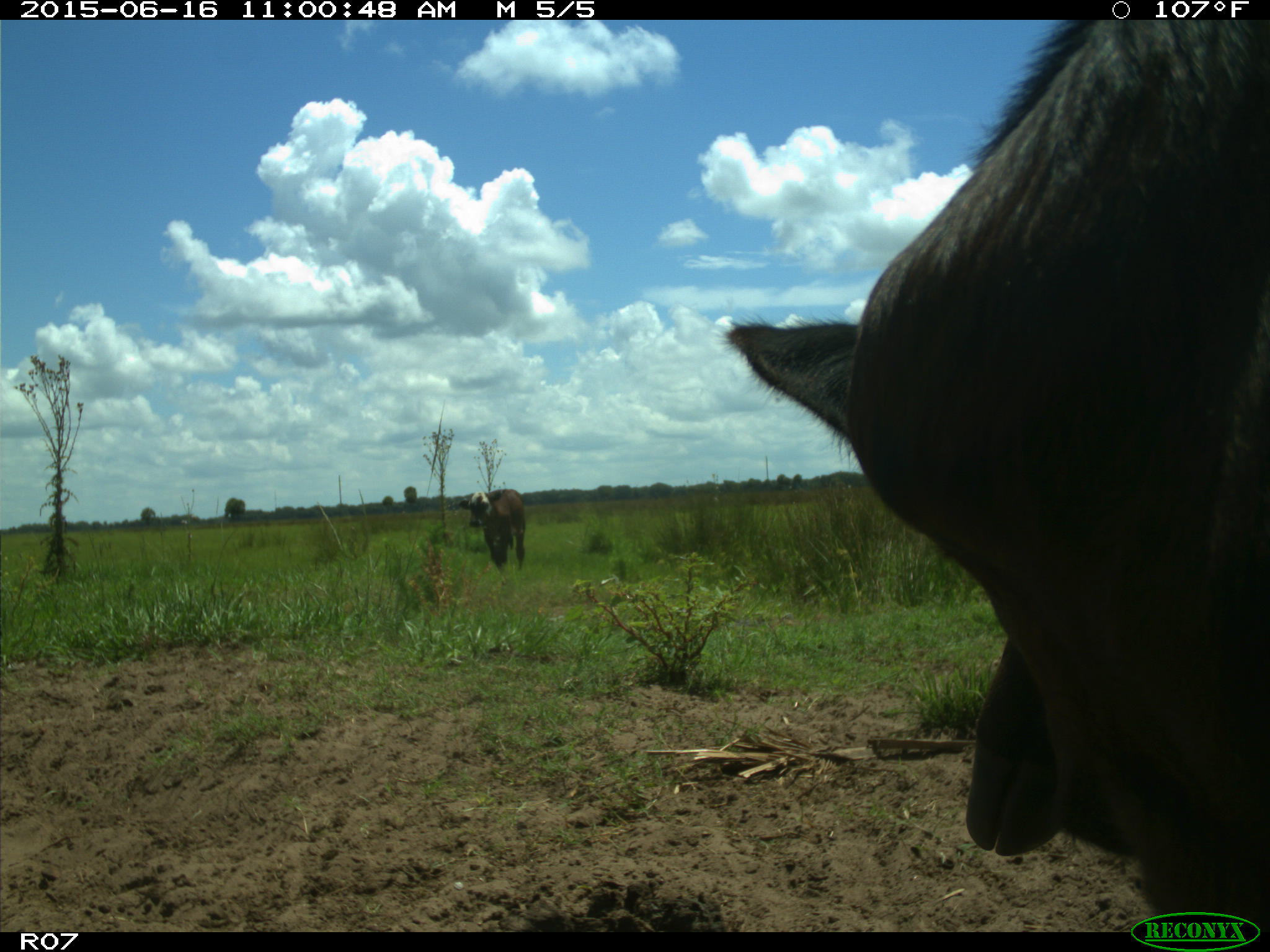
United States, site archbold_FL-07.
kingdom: Animalia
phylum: Chordata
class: Mammalia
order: Artiodactyla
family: Bovidae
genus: Bos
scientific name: Bos taurus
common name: domestic cow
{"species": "Bos taurus (domestic cow)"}